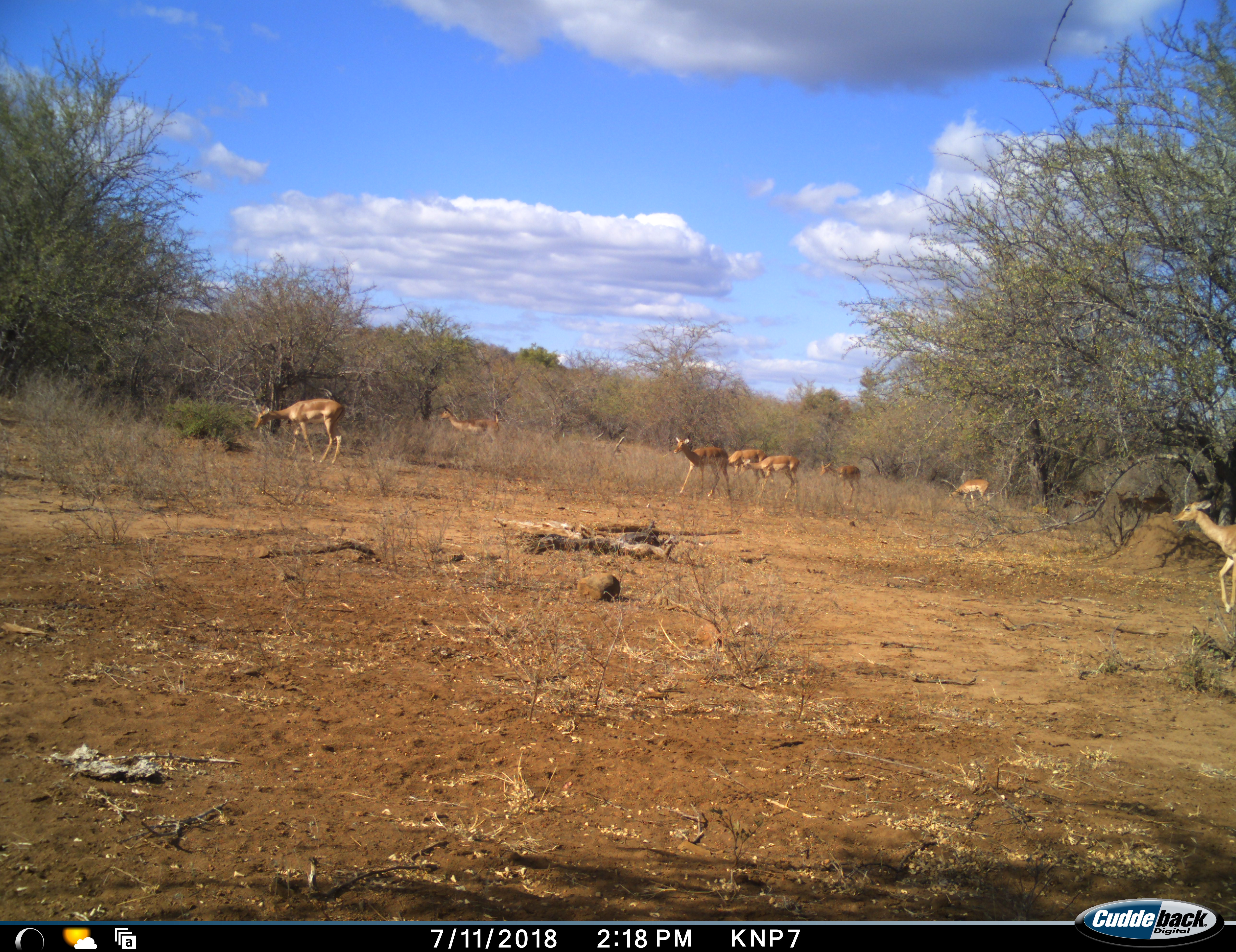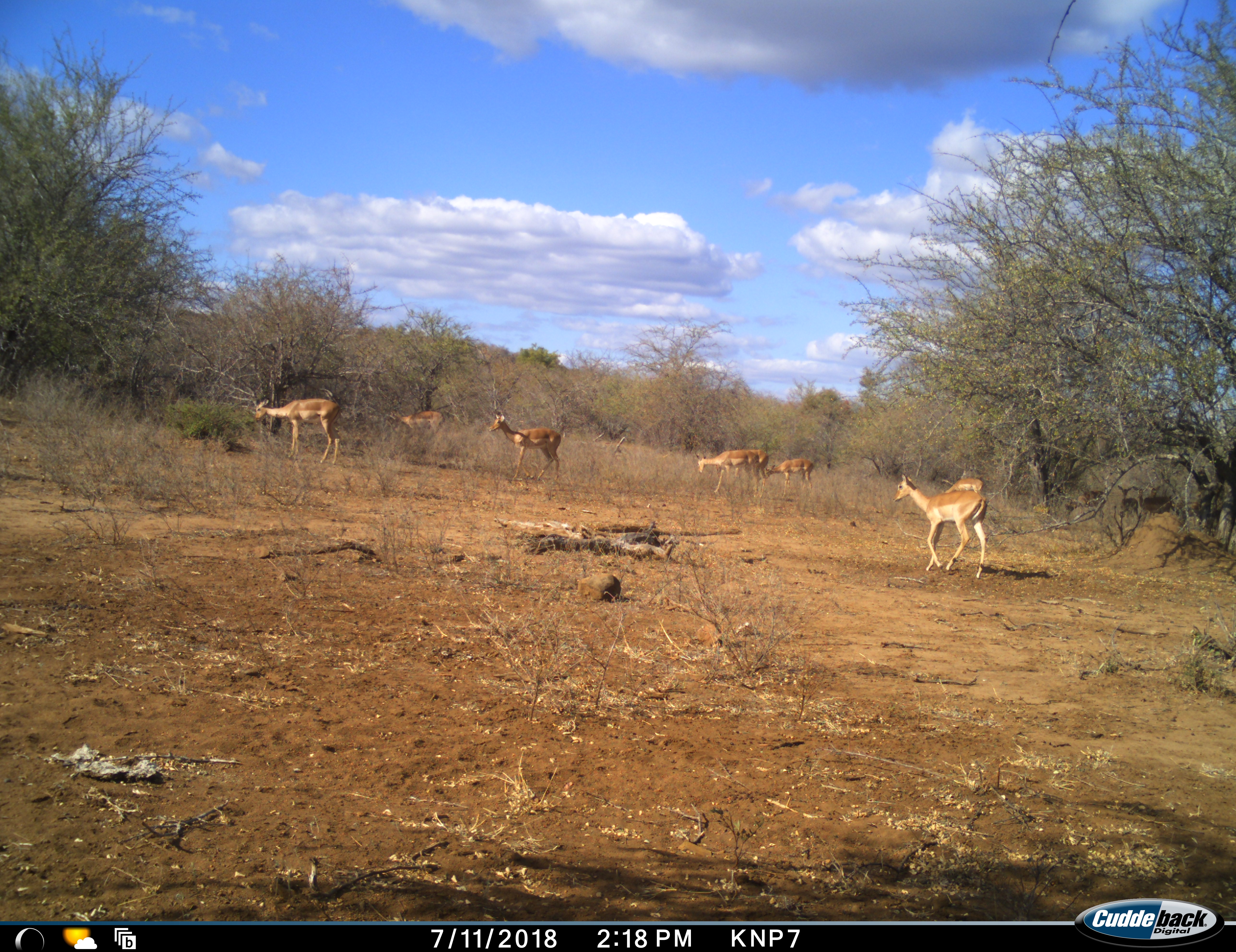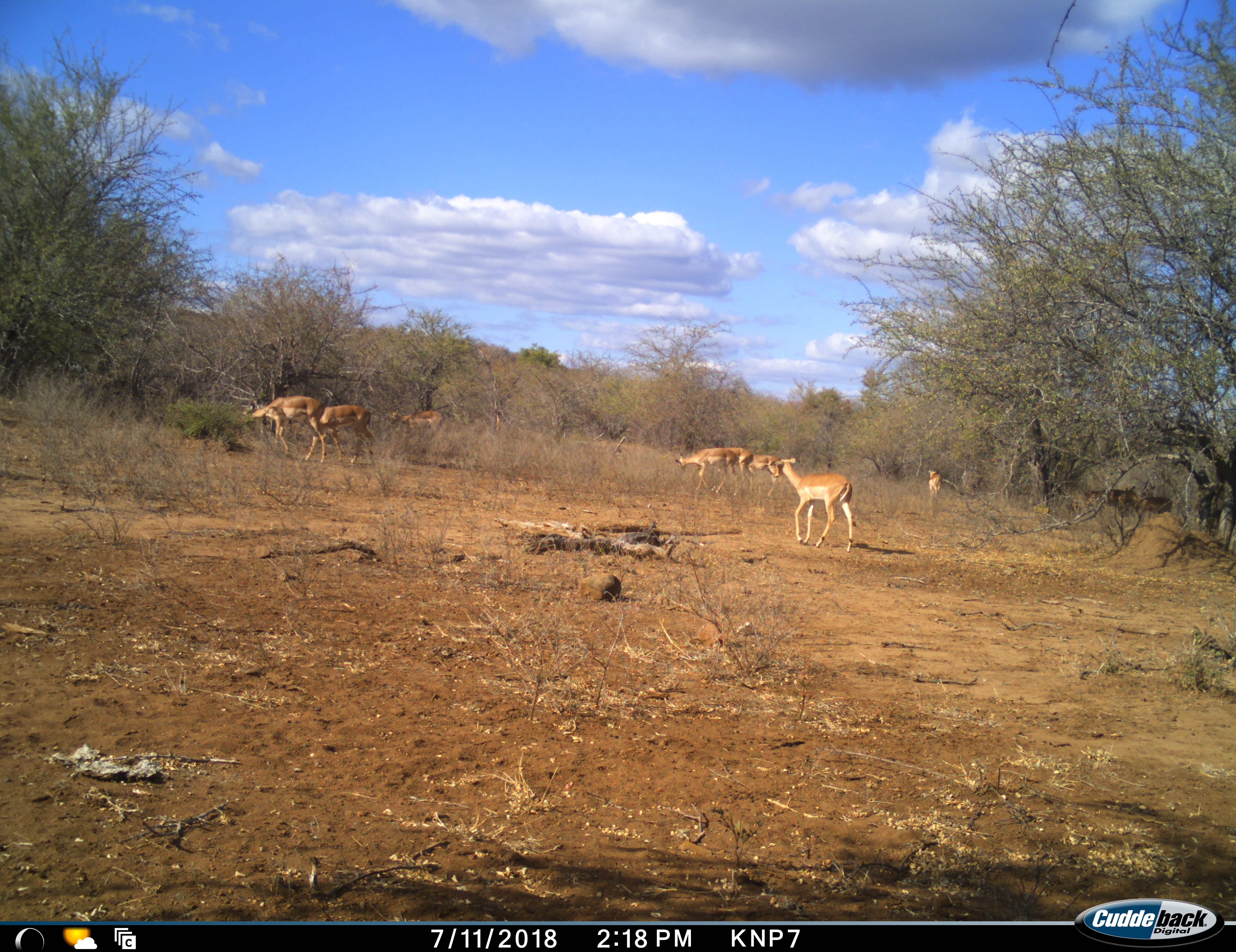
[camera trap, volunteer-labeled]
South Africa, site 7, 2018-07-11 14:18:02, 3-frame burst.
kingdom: Animalia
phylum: Chordata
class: Mammalia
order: Artiodactyla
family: Bovidae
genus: Aepyceros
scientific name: Aepyceros melampus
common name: impala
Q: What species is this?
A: Impala (Aepyceros melampus).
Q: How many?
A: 8.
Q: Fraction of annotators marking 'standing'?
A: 20%.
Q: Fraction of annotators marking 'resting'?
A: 0%.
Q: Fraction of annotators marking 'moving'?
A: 90%.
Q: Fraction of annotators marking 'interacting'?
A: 0%.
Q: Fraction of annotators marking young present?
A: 10%.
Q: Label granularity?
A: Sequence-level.